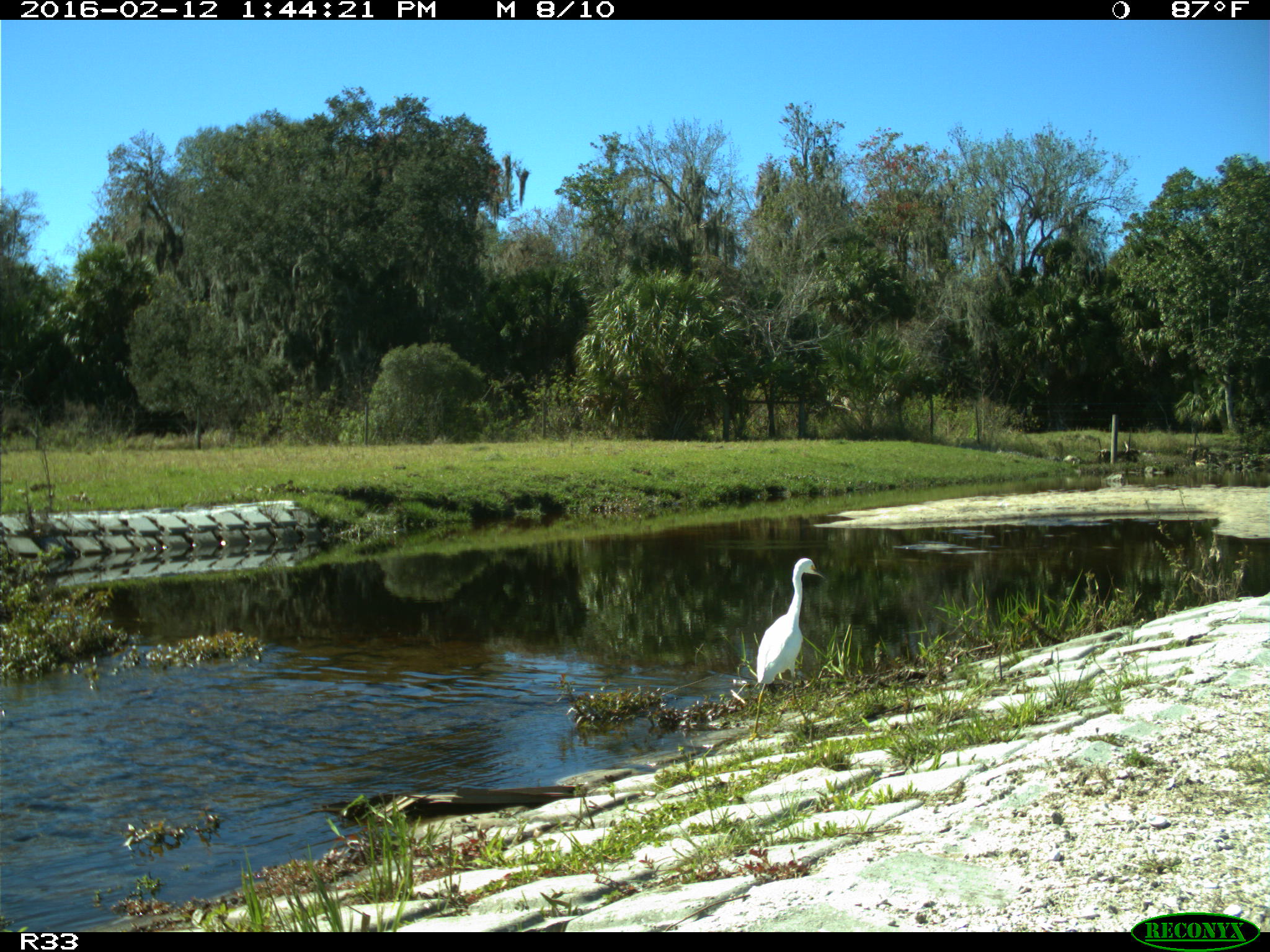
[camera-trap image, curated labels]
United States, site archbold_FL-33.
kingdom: Animalia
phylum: Chordata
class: Aves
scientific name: Aves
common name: birds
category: unidentified bird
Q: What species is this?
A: Unidentified bird (birds) (Aves).